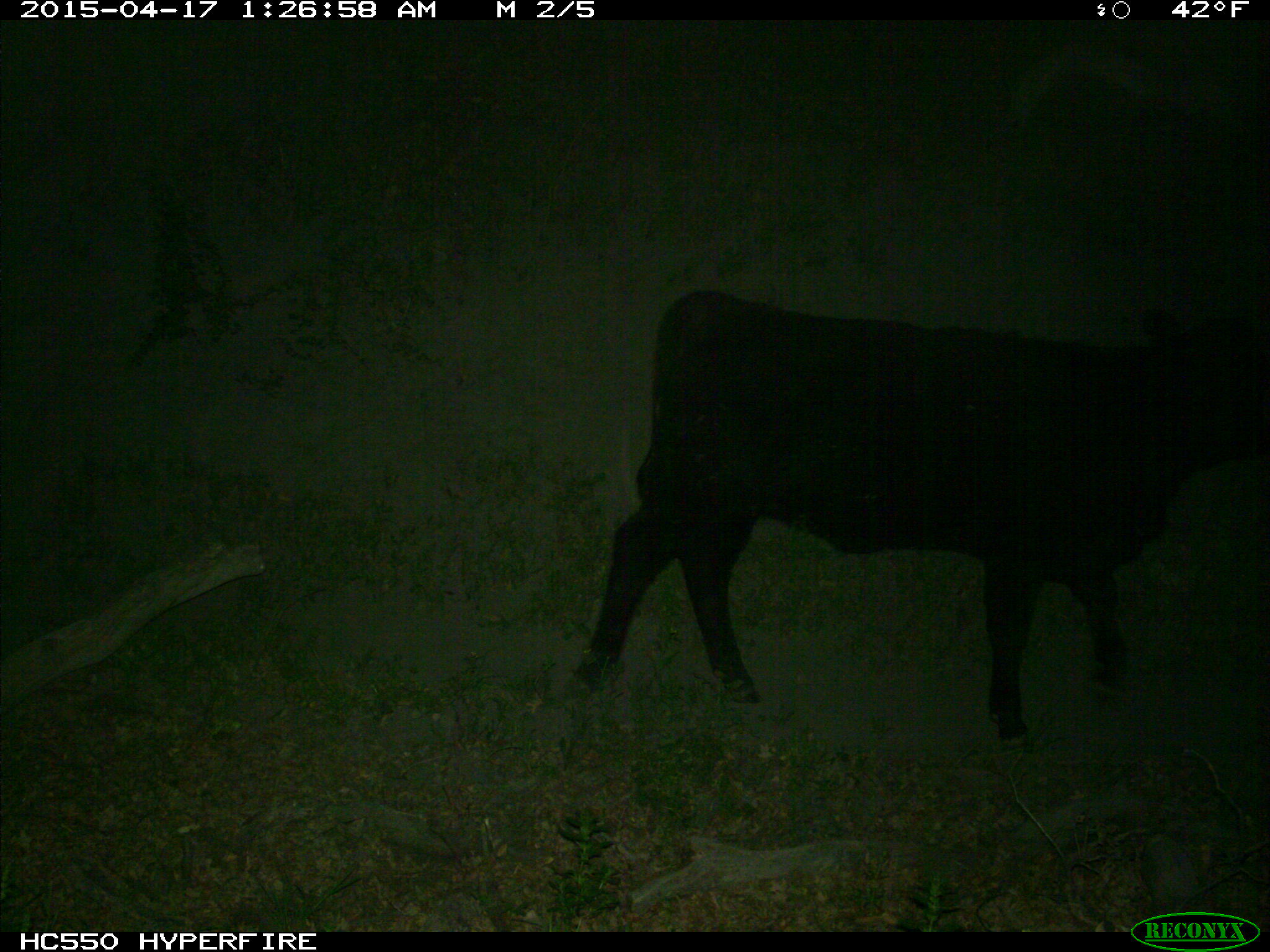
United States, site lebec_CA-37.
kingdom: Animalia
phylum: Chordata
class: Mammalia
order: Artiodactyla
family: Bovidae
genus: Bos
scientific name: Bos taurus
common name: domestic cow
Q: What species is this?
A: Bos taurus (domestic cow).